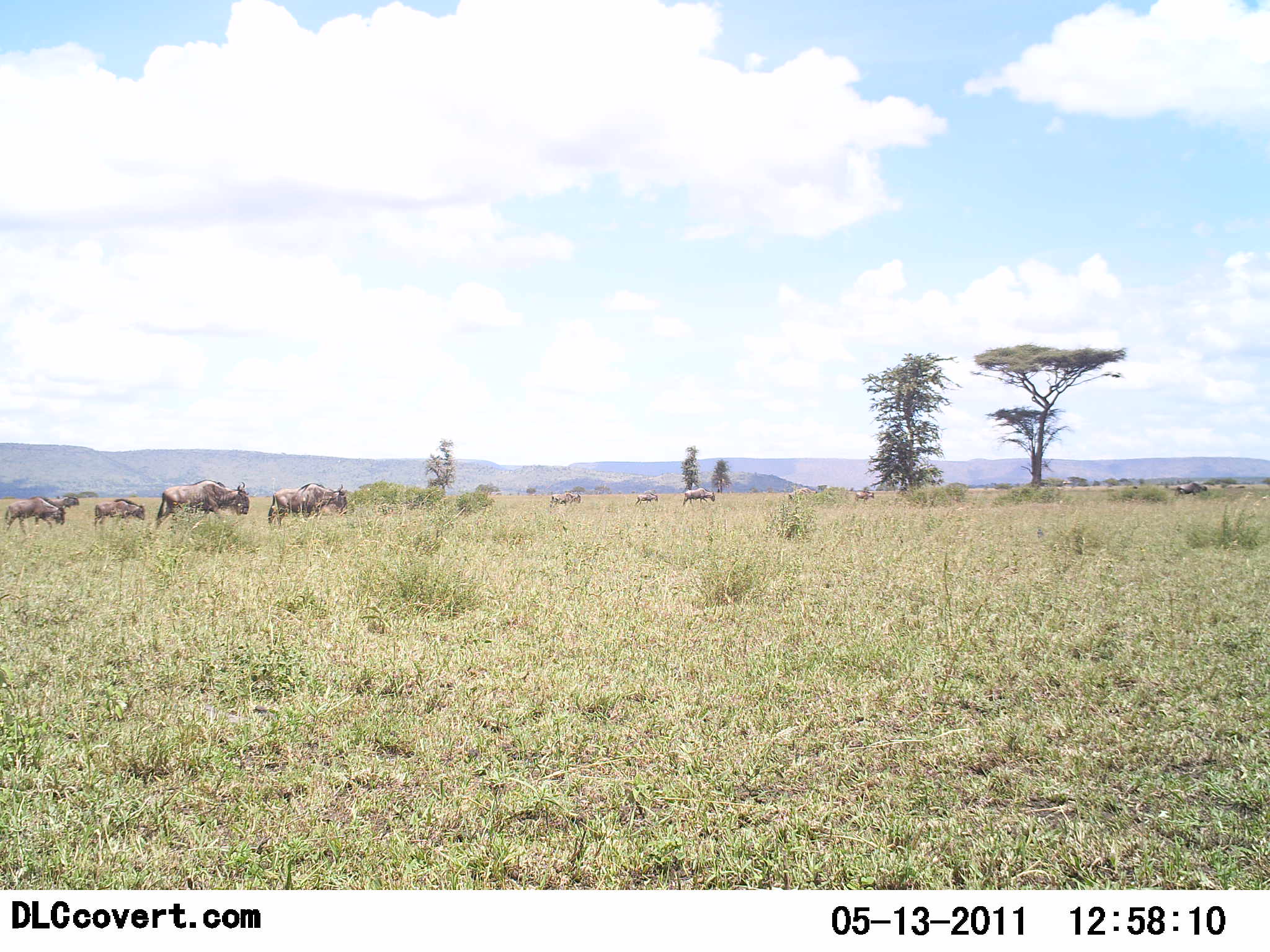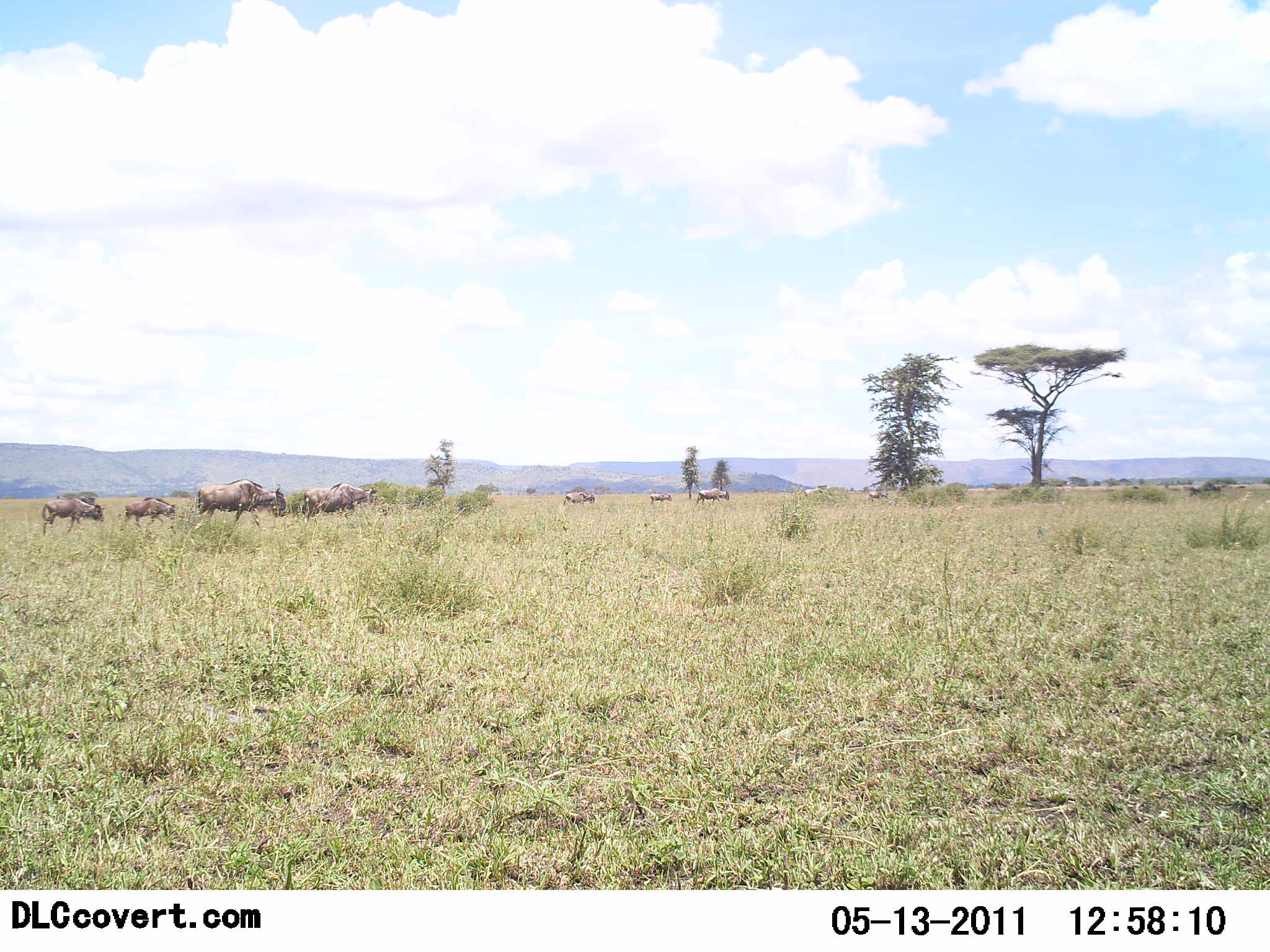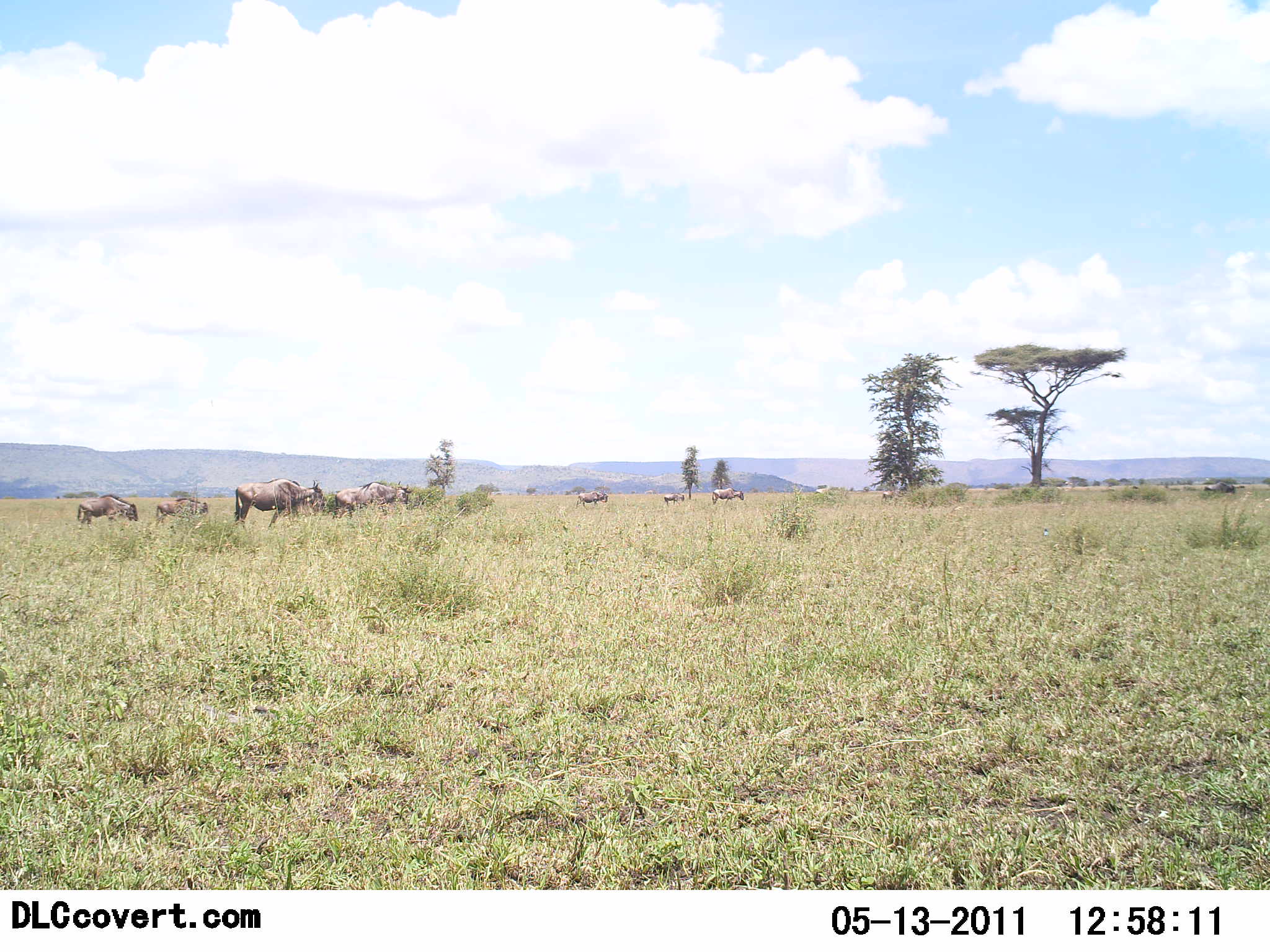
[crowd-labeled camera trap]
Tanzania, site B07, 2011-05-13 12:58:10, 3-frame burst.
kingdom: Animalia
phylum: Chordata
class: Mammalia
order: Artiodactyla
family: Bovidae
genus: Connochaetes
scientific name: Connochaetes taurinus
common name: blue wildebeest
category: wildebeest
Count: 11-50.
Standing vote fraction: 14%.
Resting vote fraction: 0%.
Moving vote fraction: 93%.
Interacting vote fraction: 0%.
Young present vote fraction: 14%.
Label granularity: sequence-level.